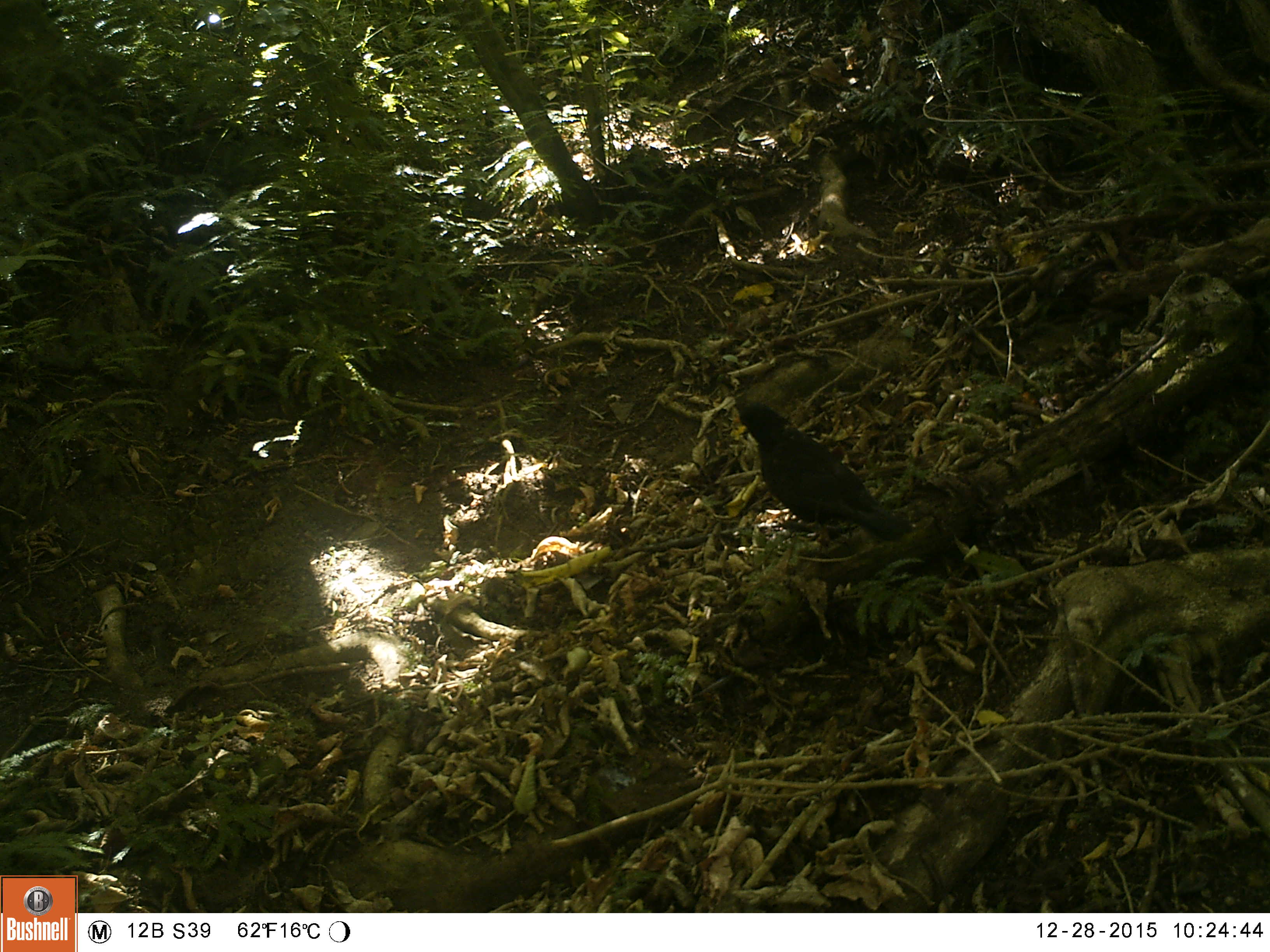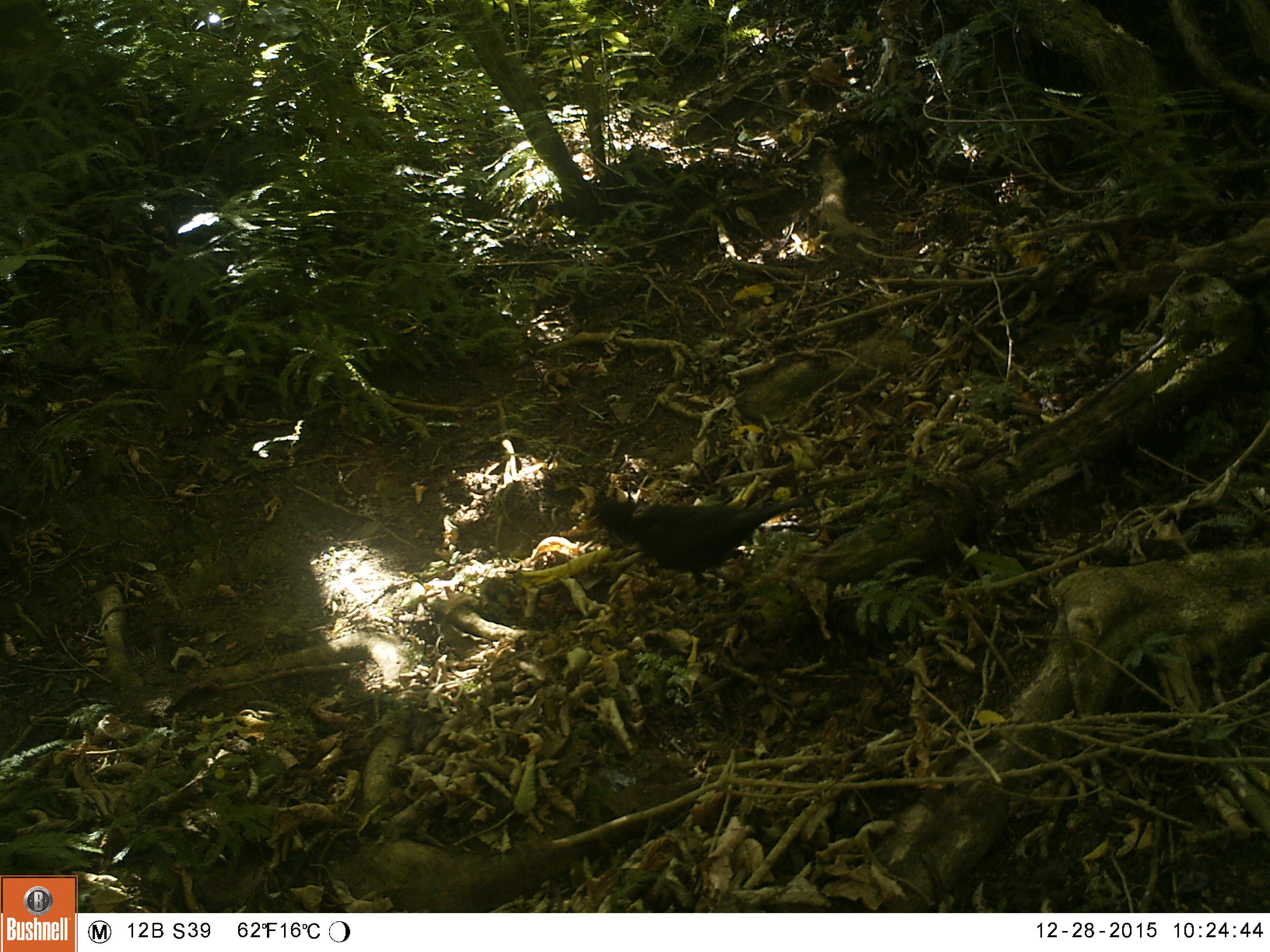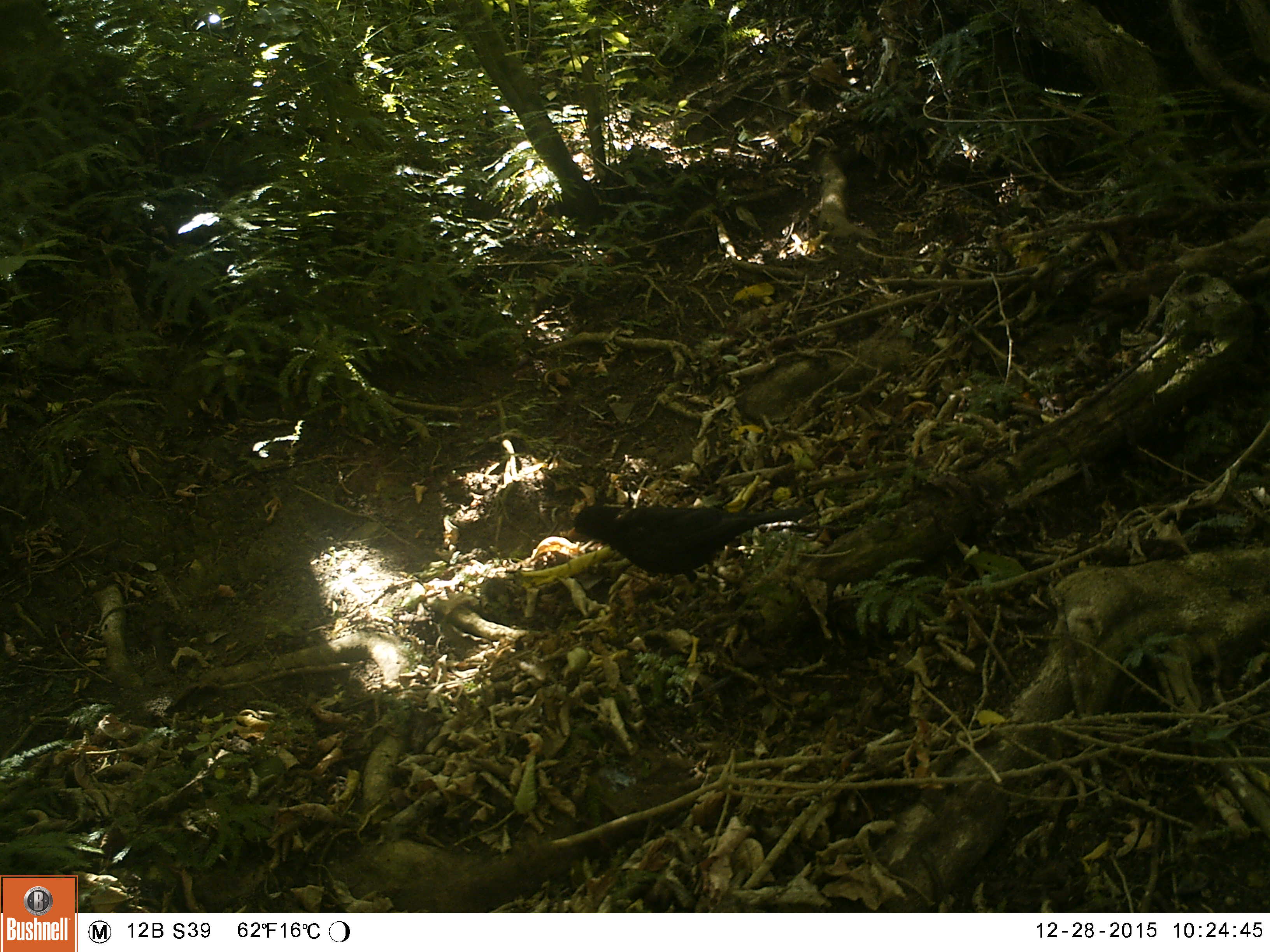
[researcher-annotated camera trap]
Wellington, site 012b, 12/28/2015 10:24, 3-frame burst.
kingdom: Animalia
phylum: Chordata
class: Aves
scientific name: Aves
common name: bird